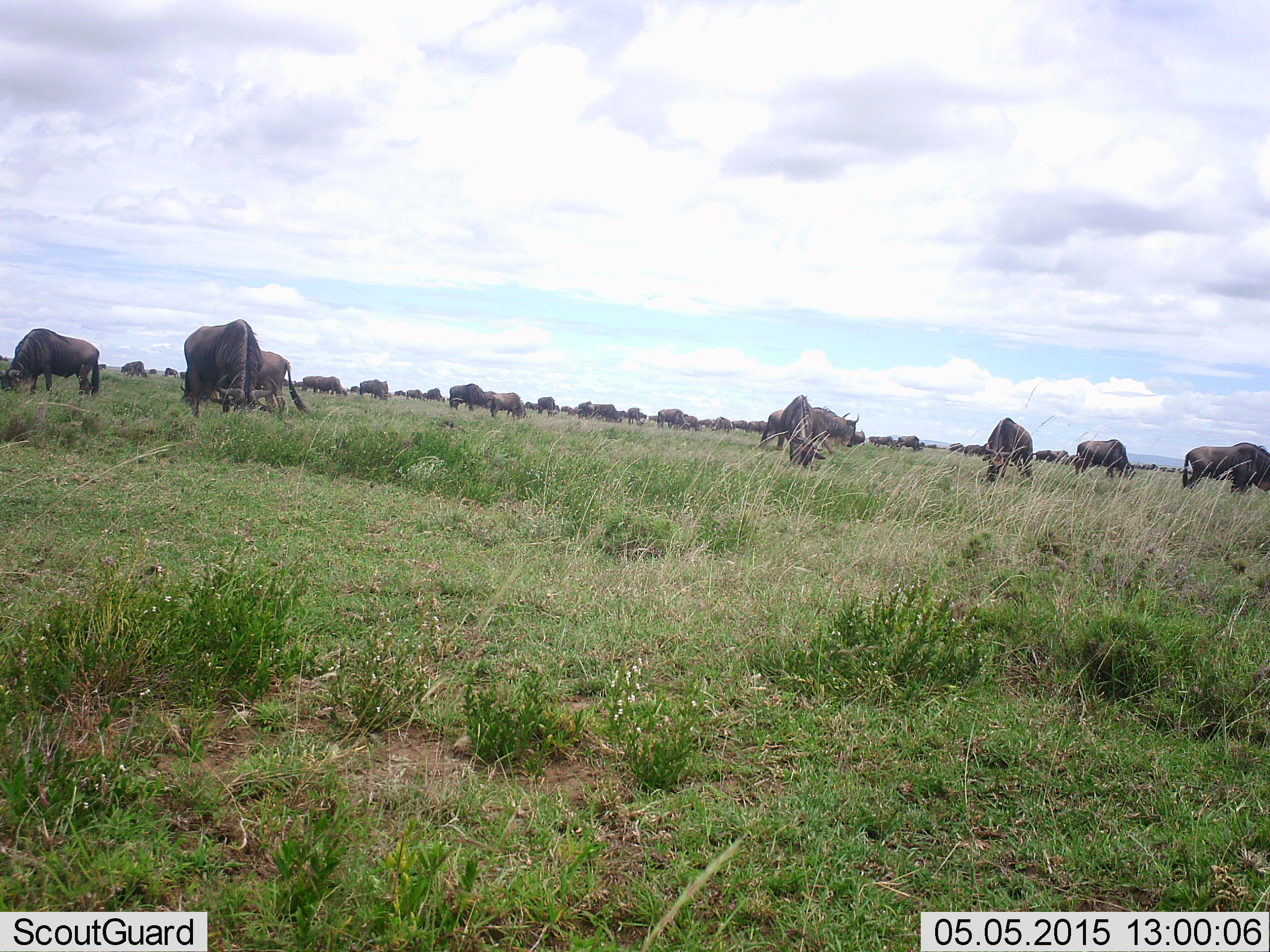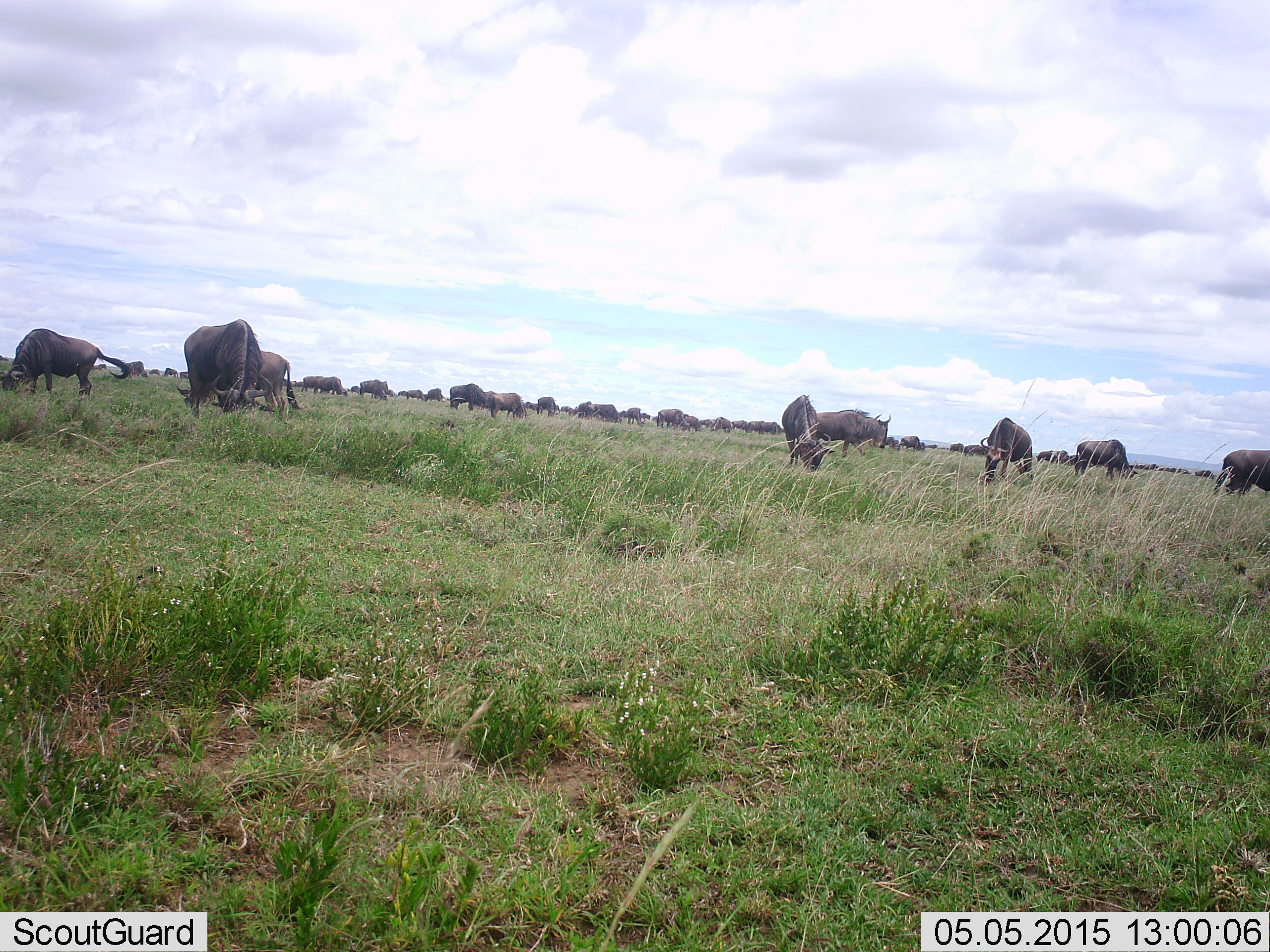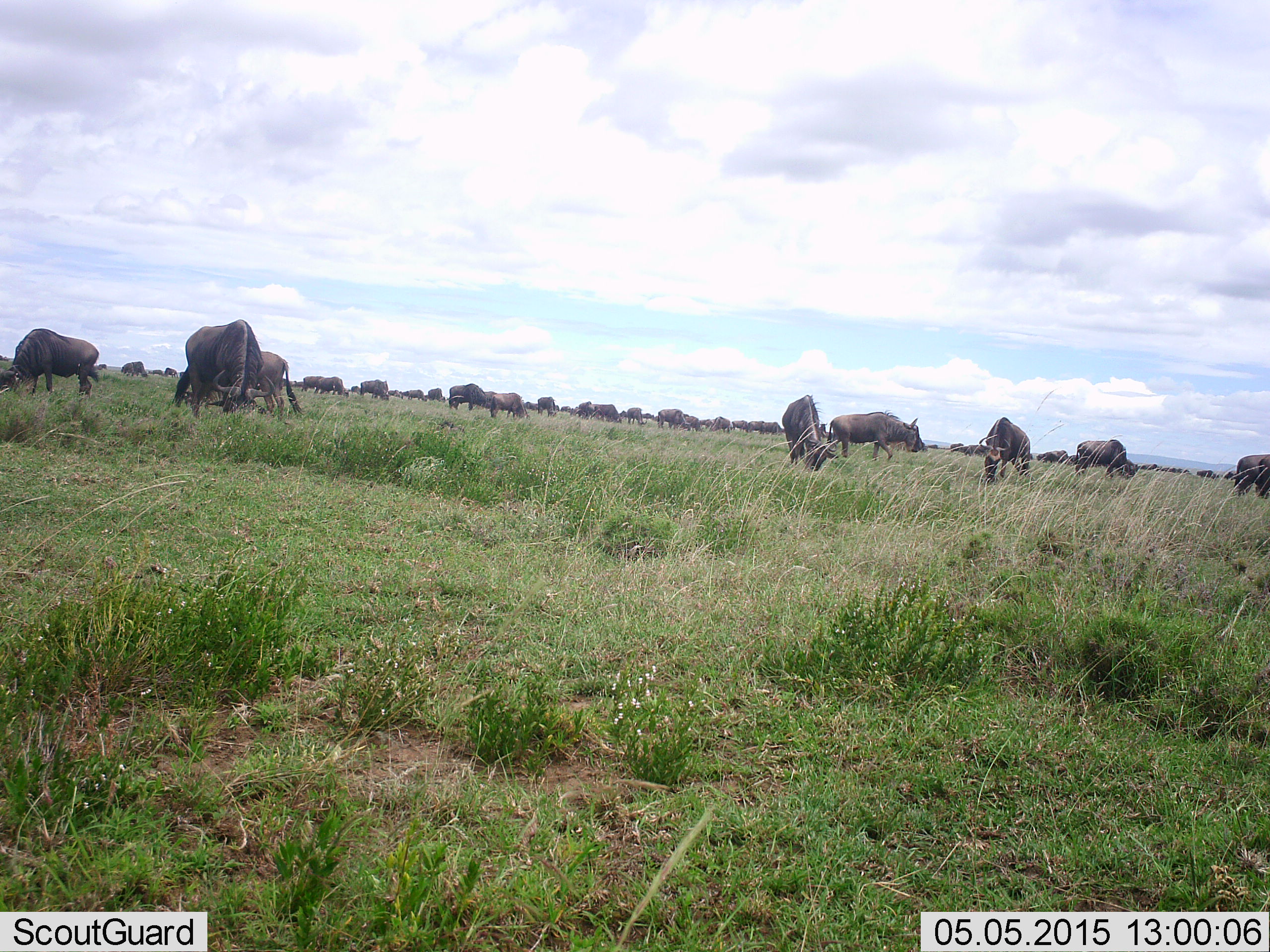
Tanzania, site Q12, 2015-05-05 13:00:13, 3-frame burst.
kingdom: Animalia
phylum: Chordata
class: Mammalia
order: Artiodactyla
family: Bovidae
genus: Connochaetes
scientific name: Connochaetes taurinus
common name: blue wildebeest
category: wildebeest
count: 51+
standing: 50%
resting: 0%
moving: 60%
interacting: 0%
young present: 0%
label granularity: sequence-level